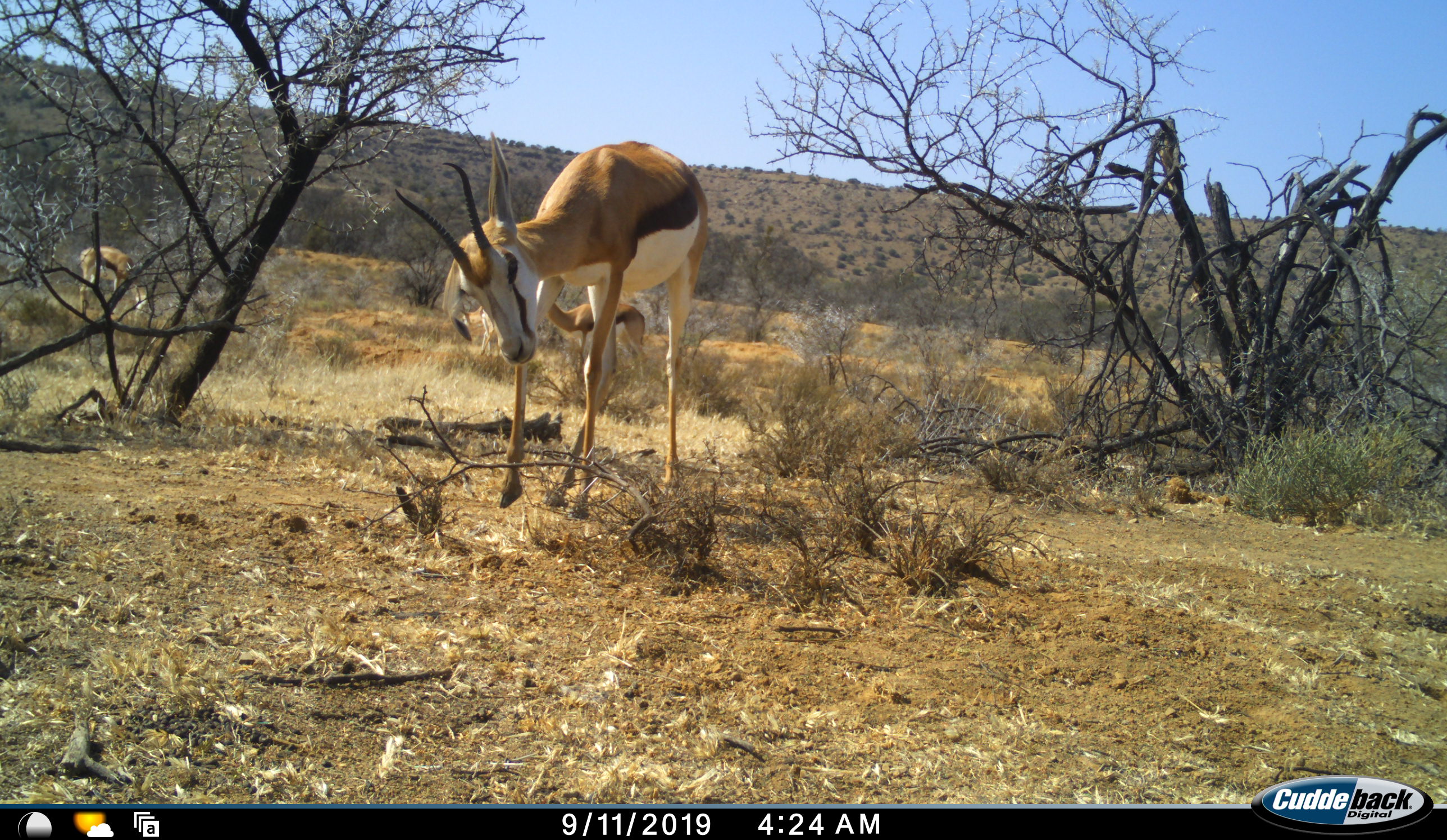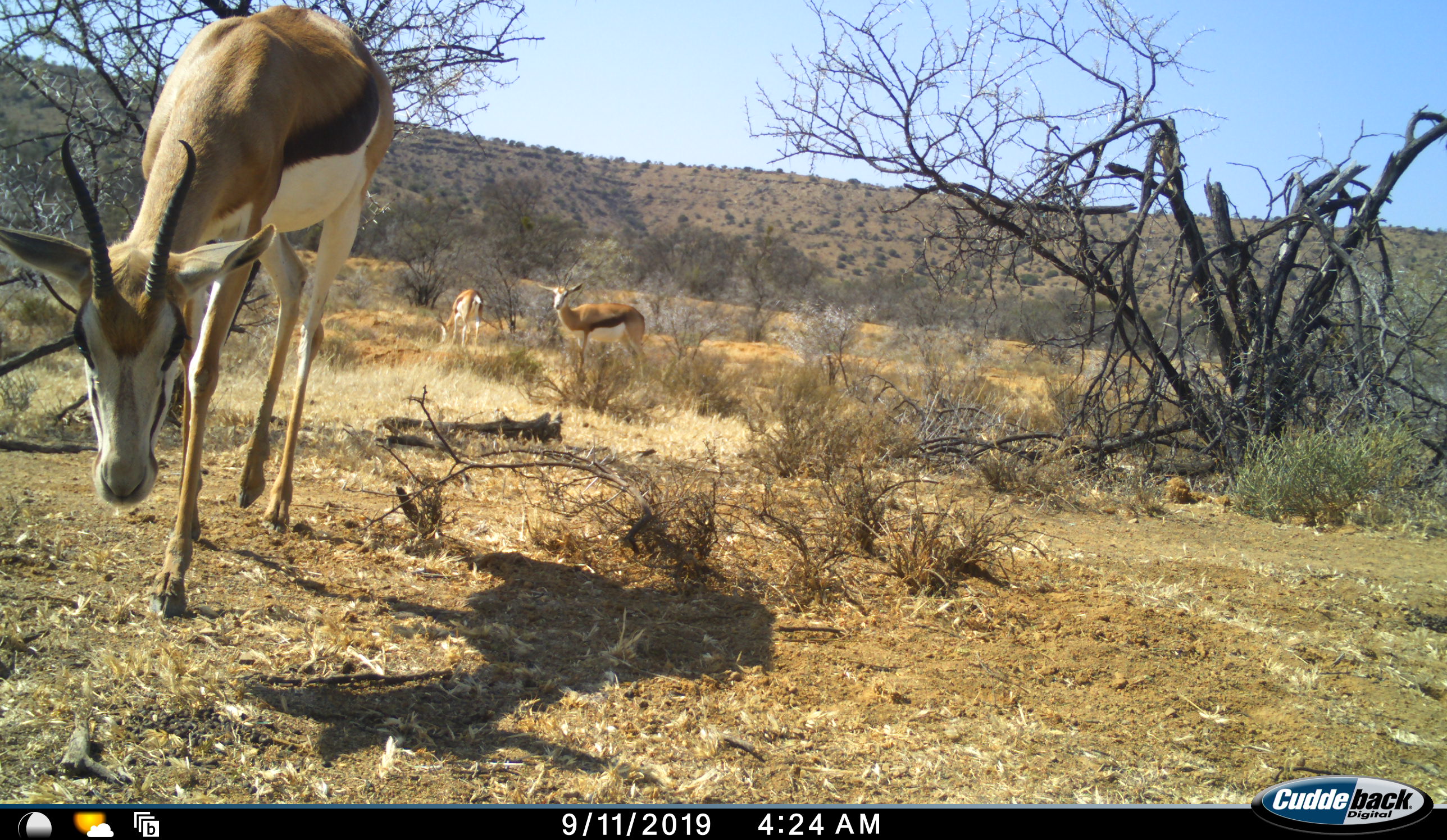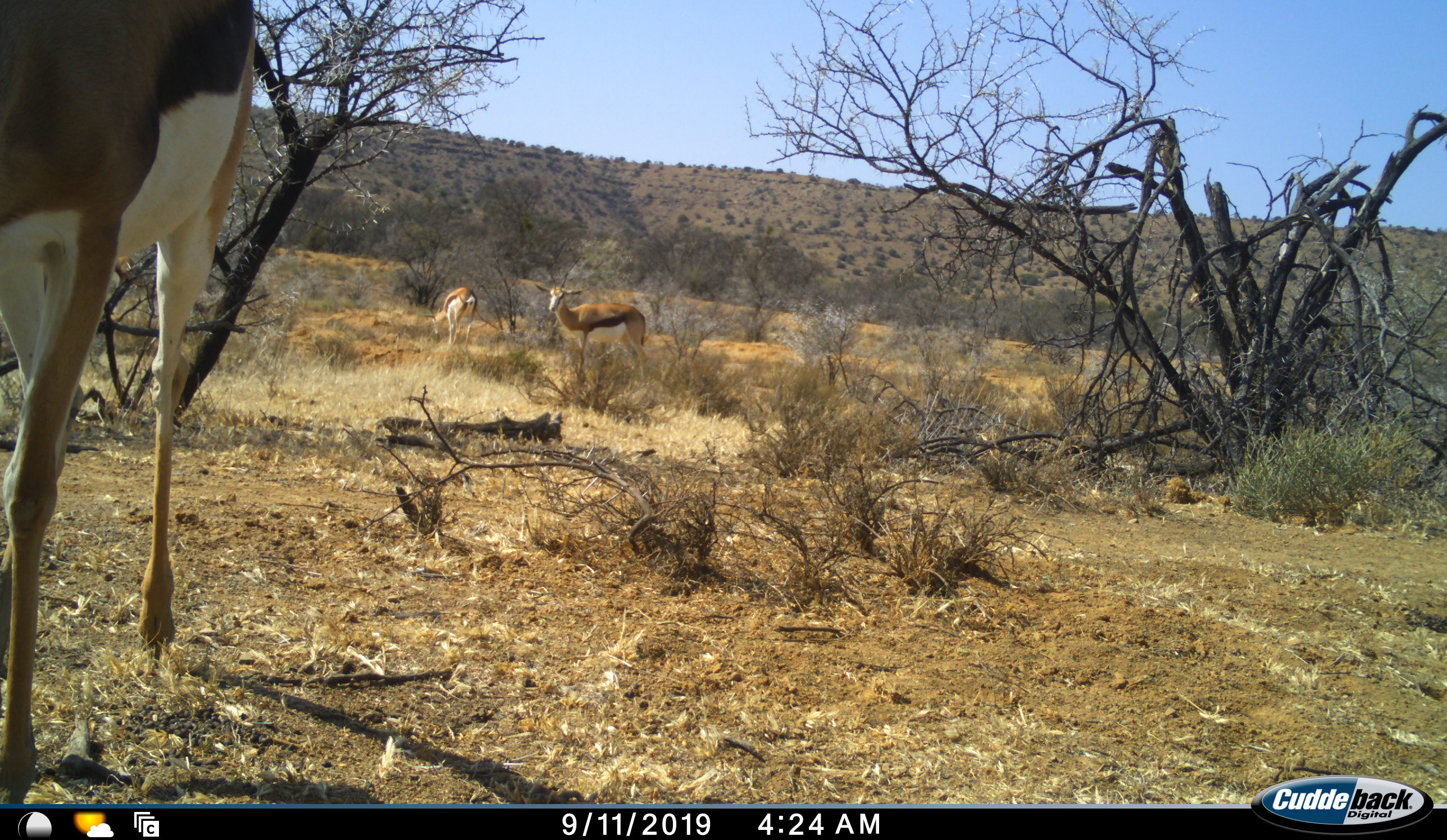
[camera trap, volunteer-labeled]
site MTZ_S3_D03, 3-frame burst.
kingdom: Animalia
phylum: Chordata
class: Mammalia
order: Artiodactyla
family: Bovidae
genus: Antidorcas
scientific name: Antidorcas marsupialis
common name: springbok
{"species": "springbok (Antidorcas marsupialis)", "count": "3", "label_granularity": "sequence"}